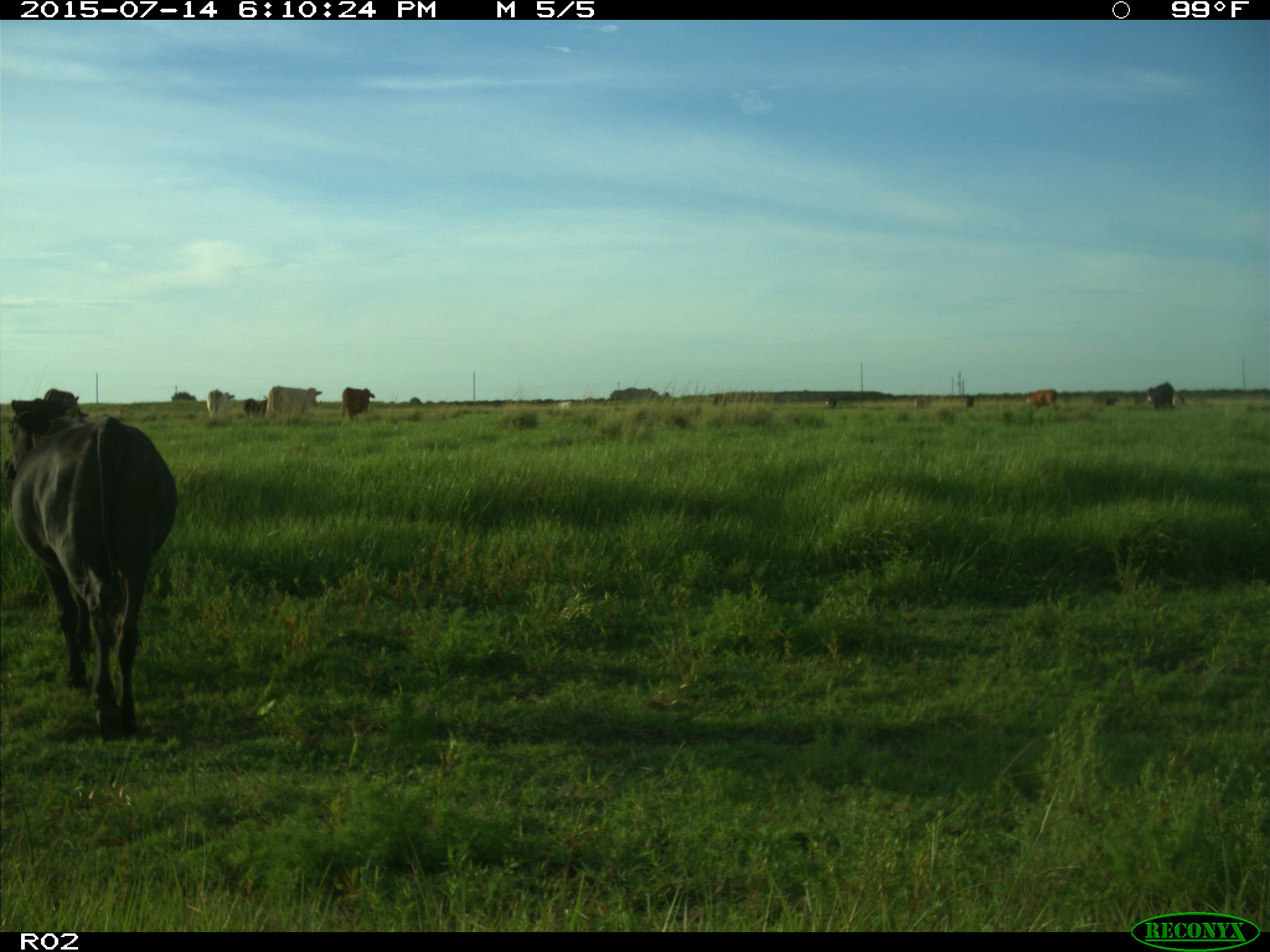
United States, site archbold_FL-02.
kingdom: Animalia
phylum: Chordata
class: Mammalia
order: Artiodactyla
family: Bovidae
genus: Bos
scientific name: Bos taurus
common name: domestic cow